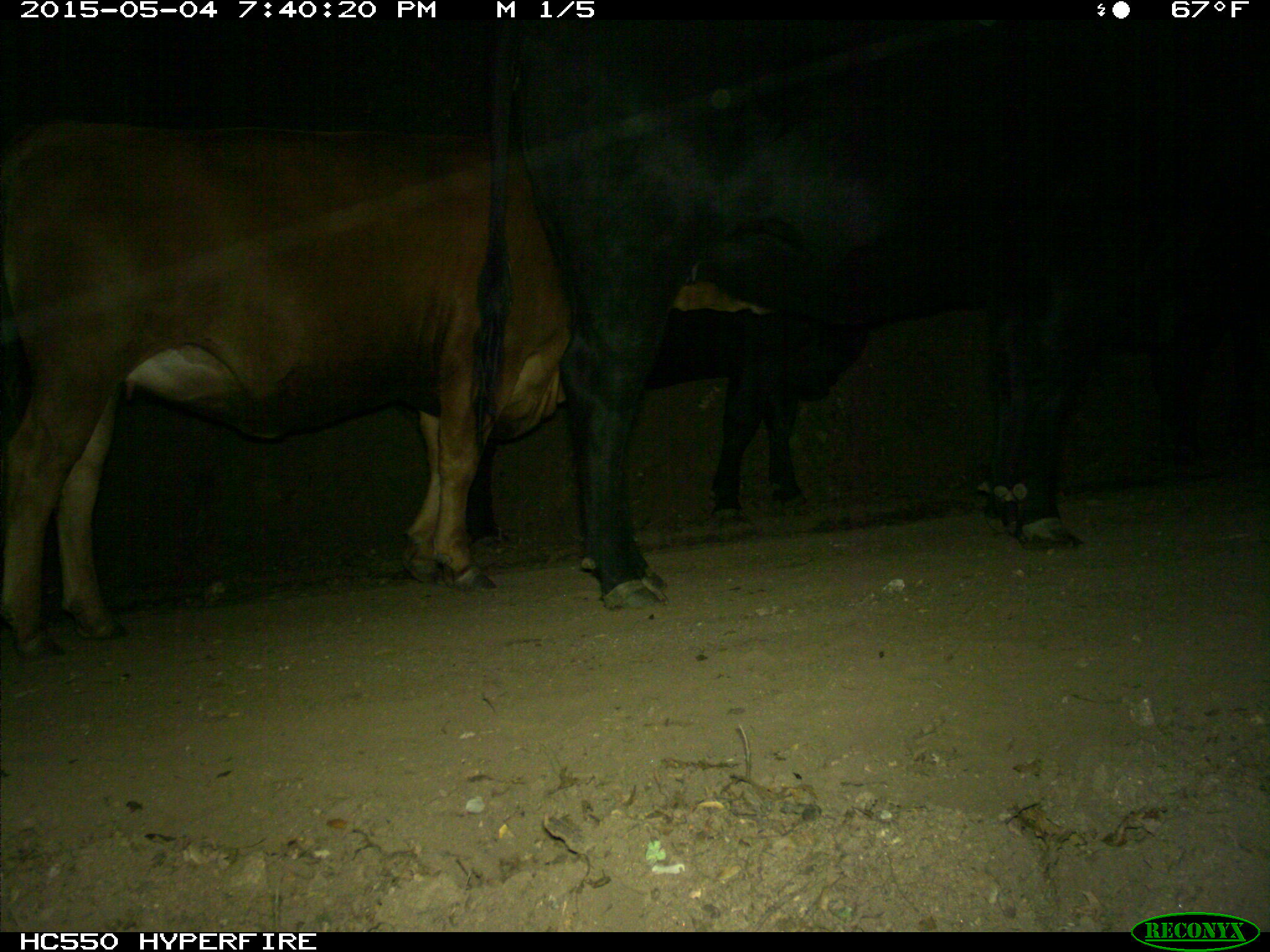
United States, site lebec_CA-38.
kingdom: Animalia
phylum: Chordata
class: Mammalia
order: Artiodactyla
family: Bovidae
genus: Bos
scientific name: Bos taurus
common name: domestic cow